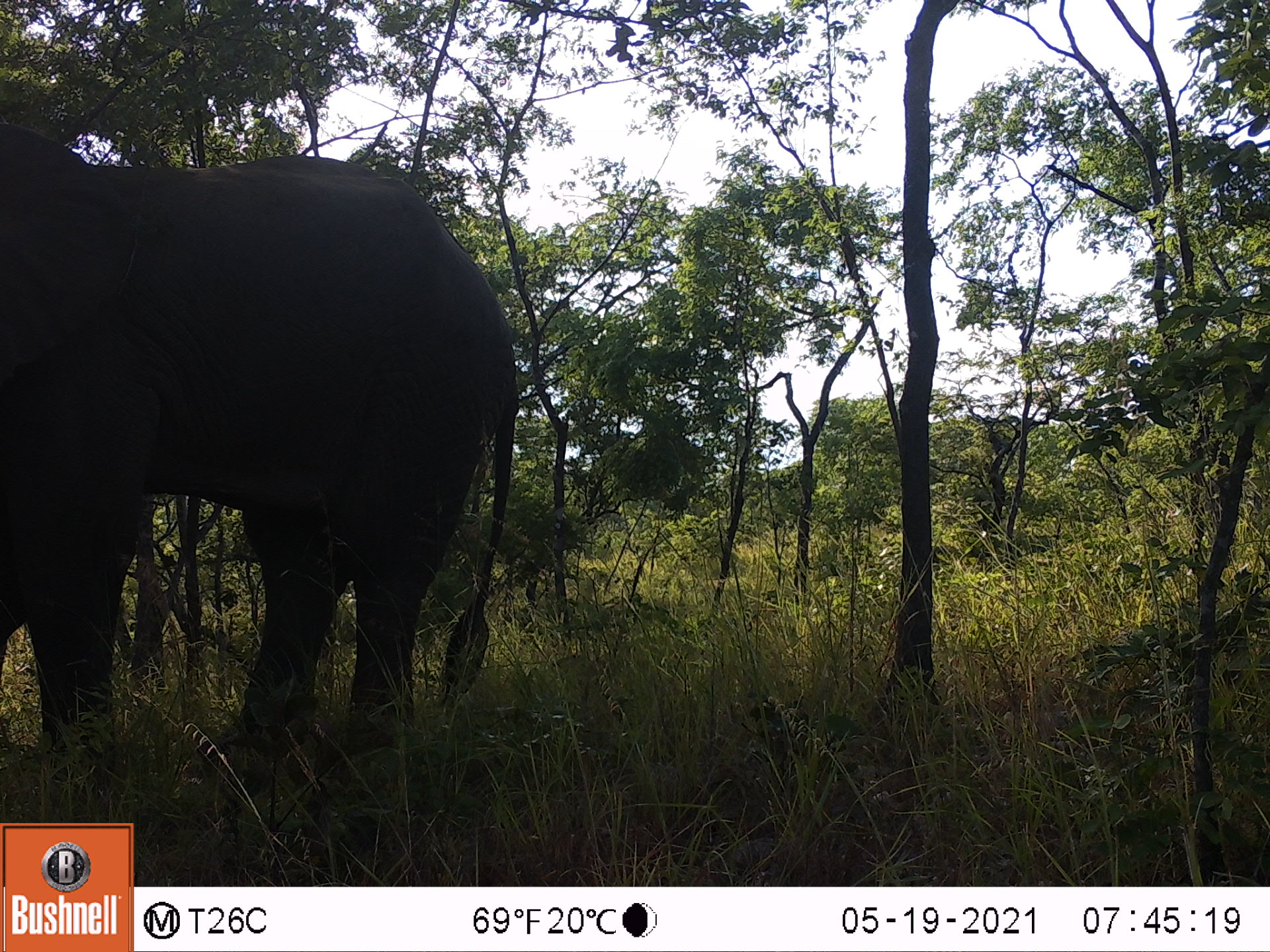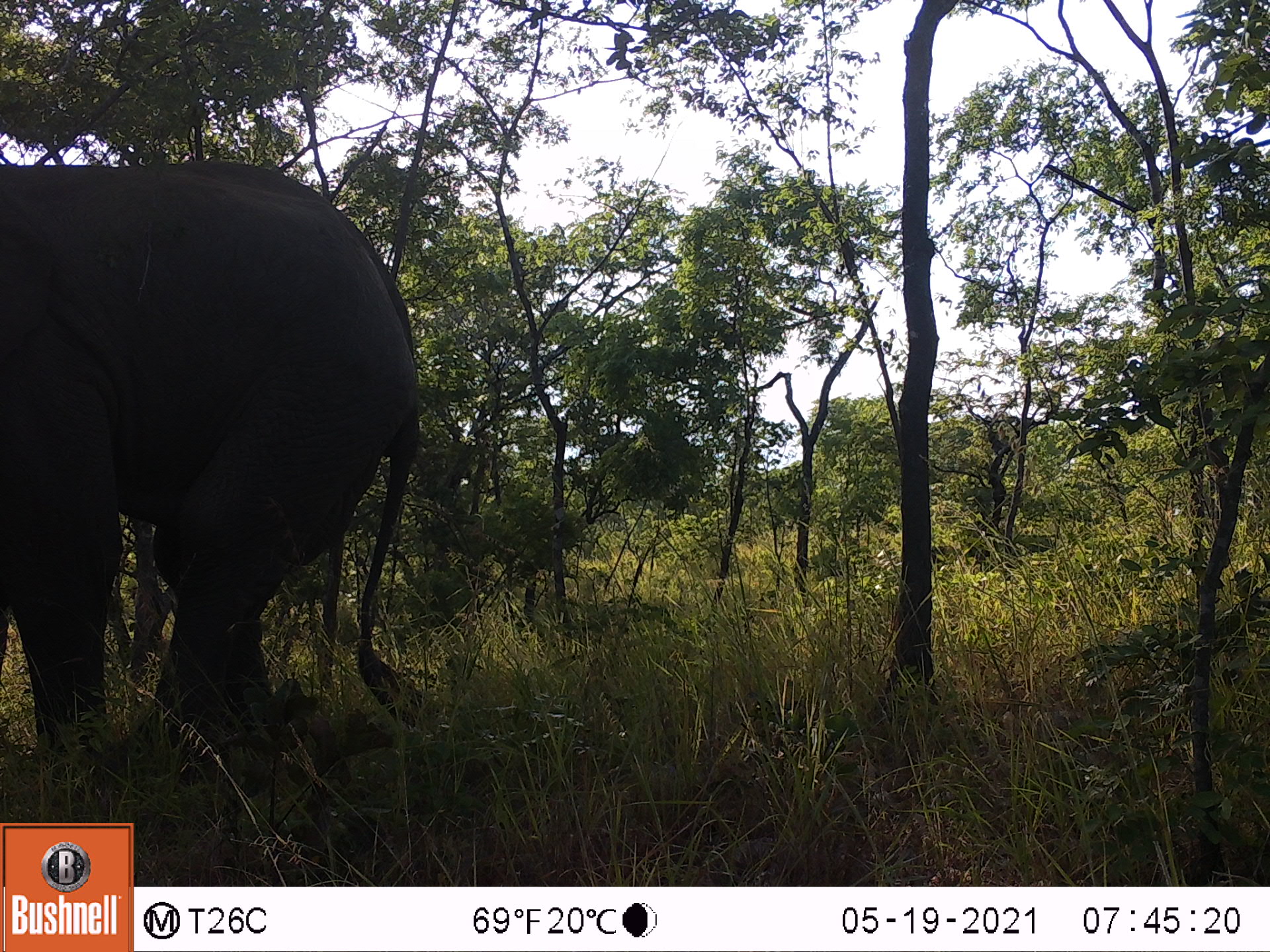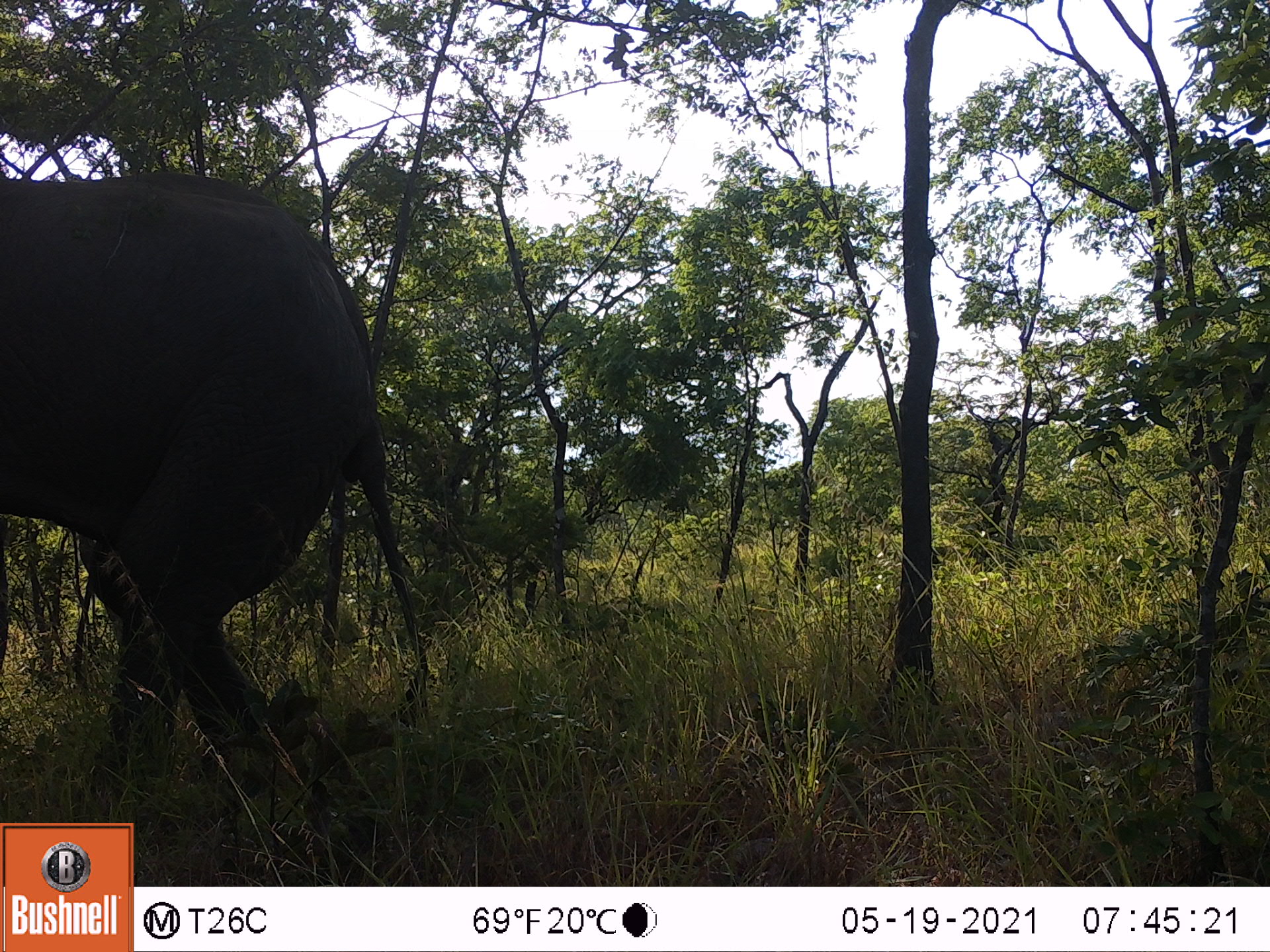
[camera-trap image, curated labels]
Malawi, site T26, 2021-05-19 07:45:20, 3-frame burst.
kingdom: Animalia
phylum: Chordata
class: Mammalia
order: Proboscidea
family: Elephantidae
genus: Loxodonta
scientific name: Loxodonta africana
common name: african savanna elephant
African savanna elephant (Loxodonta africana), count 1.